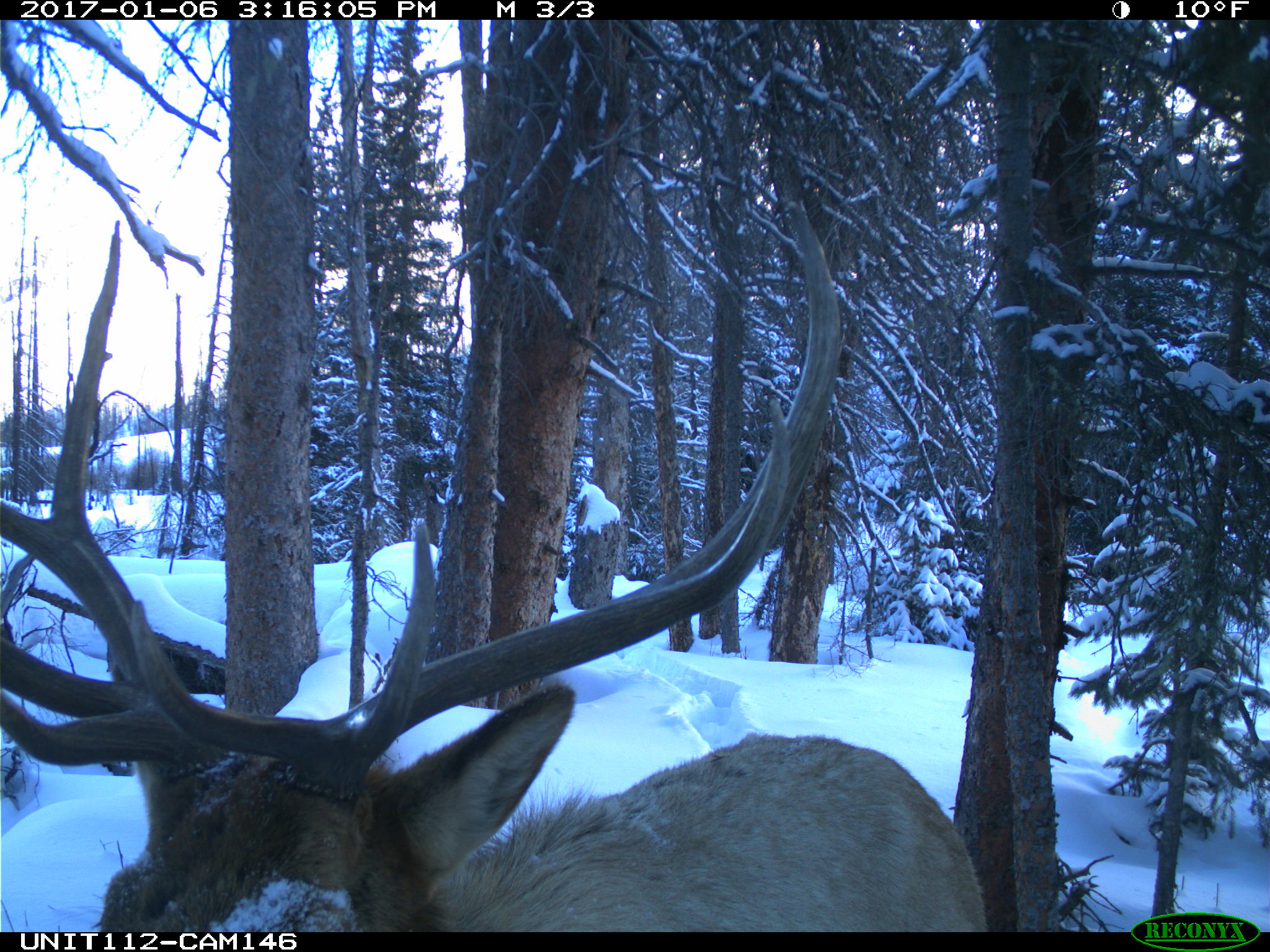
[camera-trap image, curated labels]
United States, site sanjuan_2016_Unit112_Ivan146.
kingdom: Animalia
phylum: Chordata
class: Mammalia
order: Artiodactyla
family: Cervidae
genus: Cervus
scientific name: Cervus elaphus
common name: red deer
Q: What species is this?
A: Cervus elaphus (red deer).